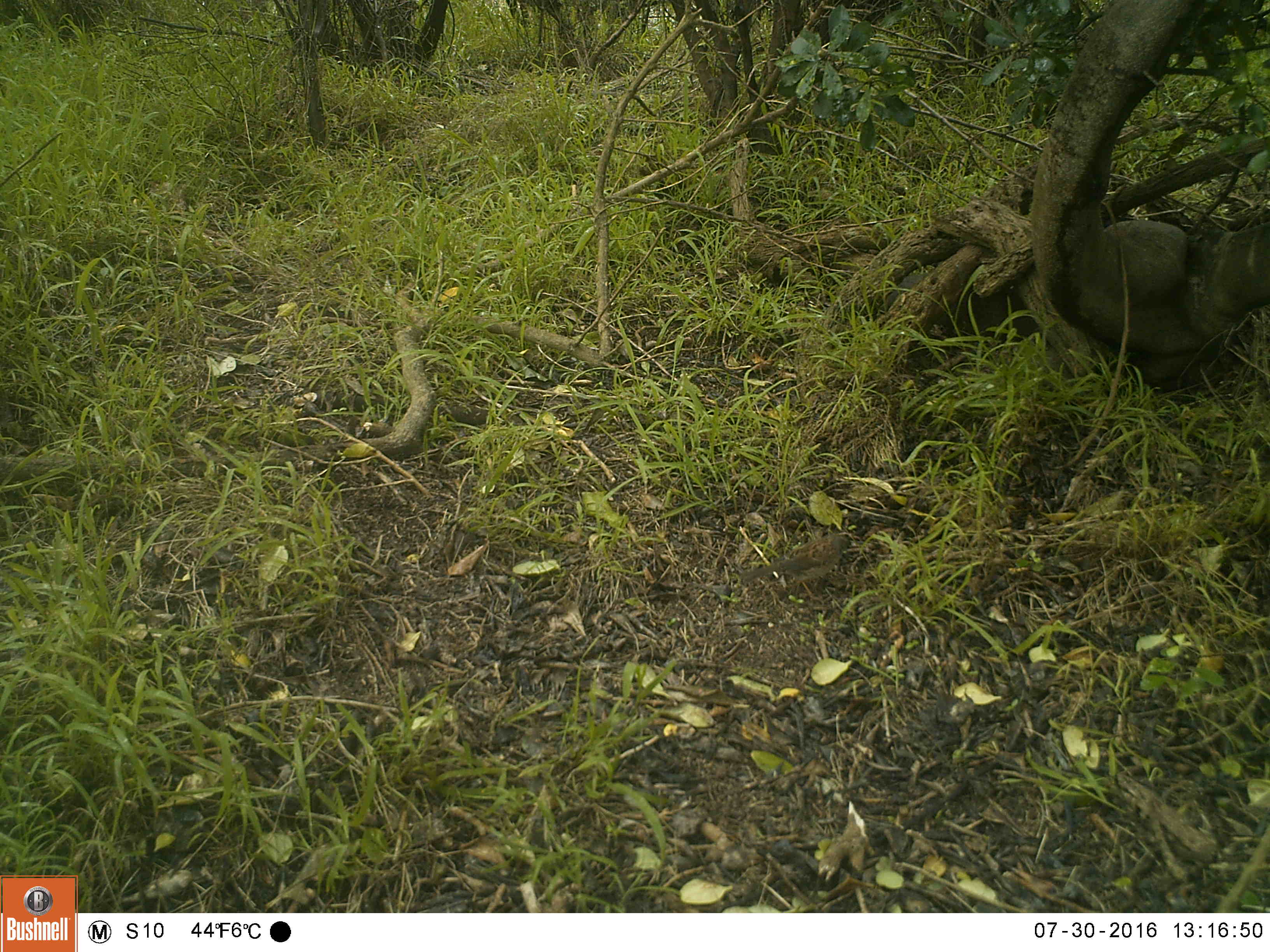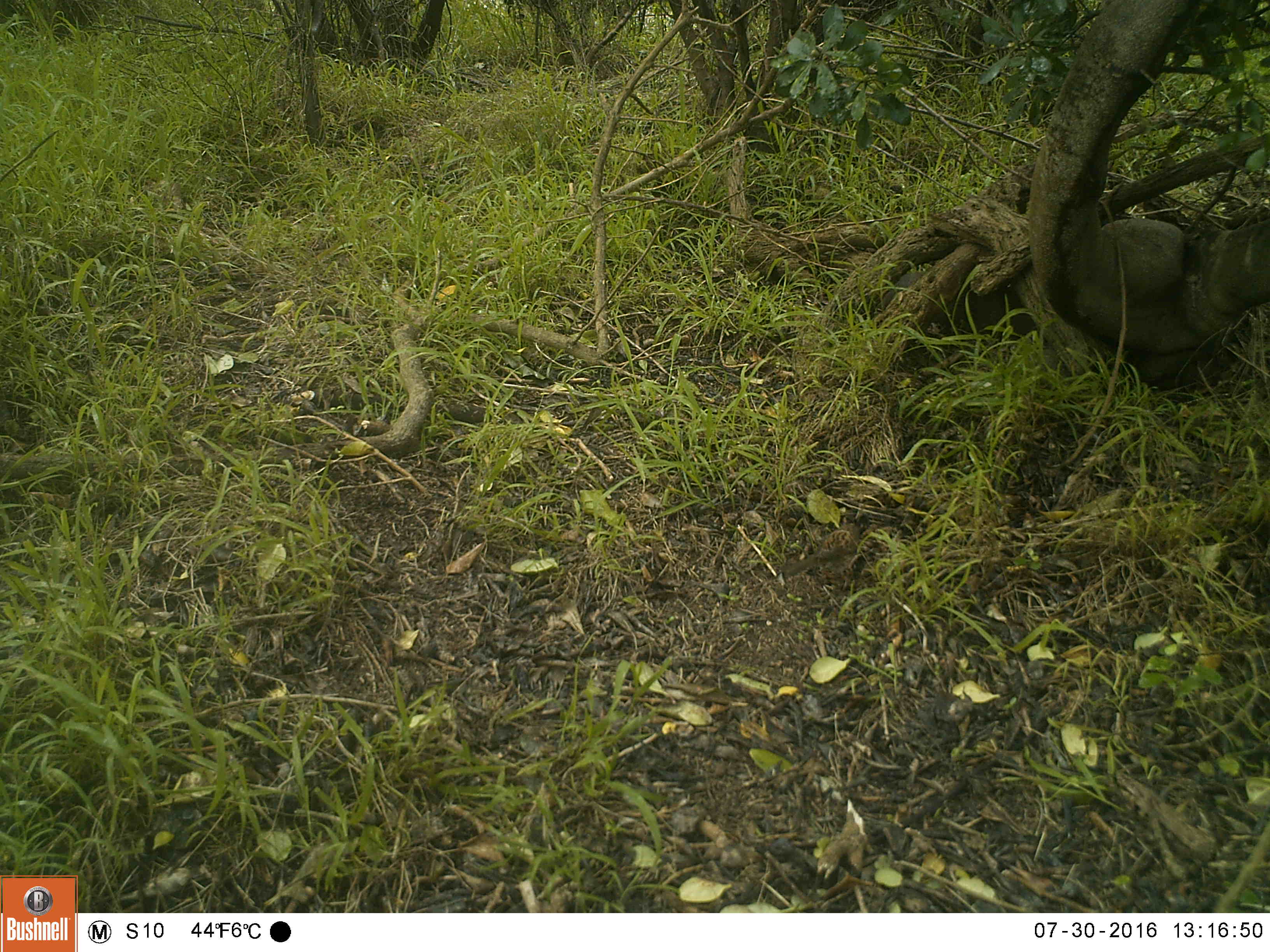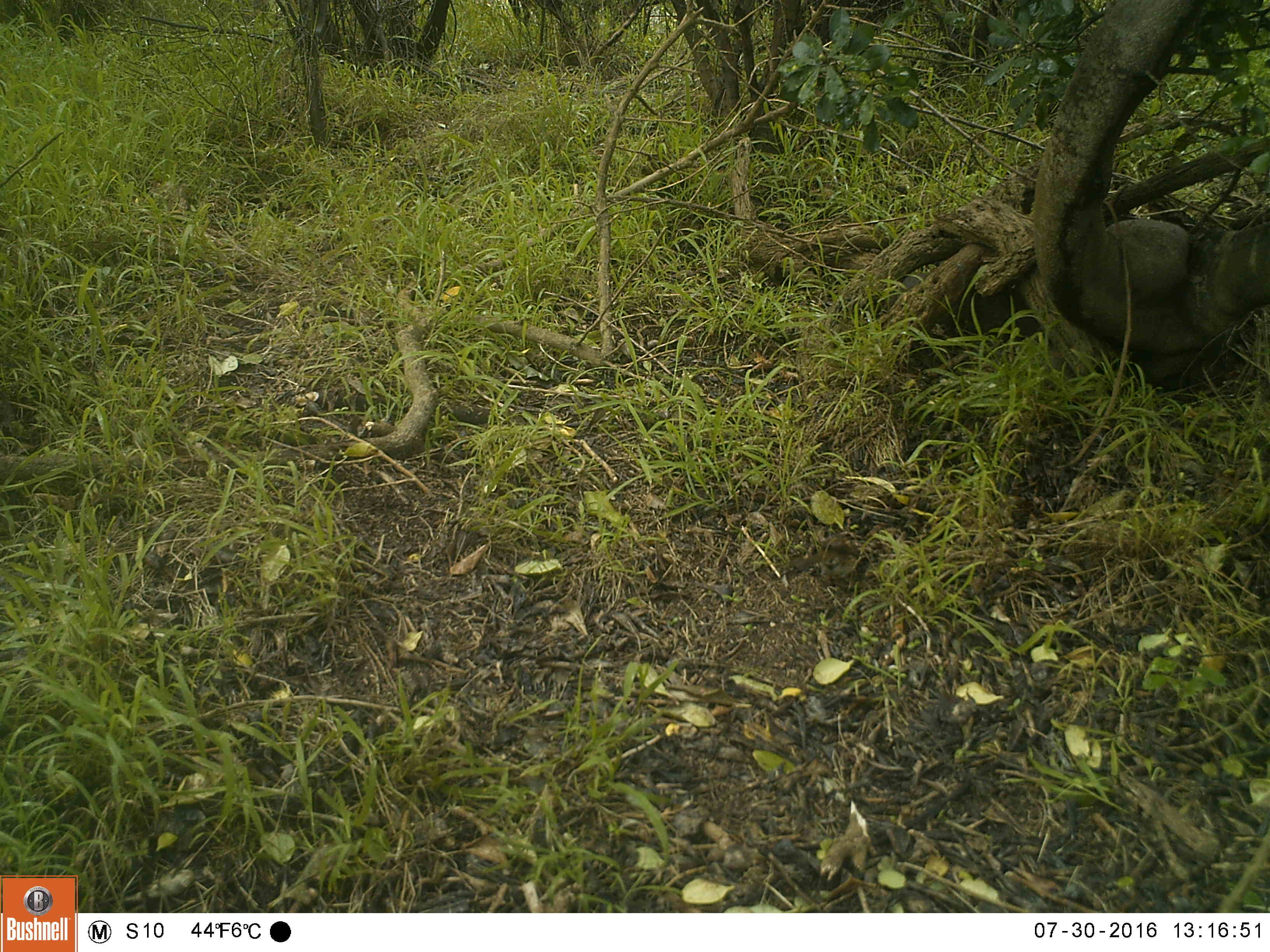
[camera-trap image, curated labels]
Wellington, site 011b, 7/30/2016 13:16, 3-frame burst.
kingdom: Animalia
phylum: Chordata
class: Aves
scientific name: Aves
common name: bird